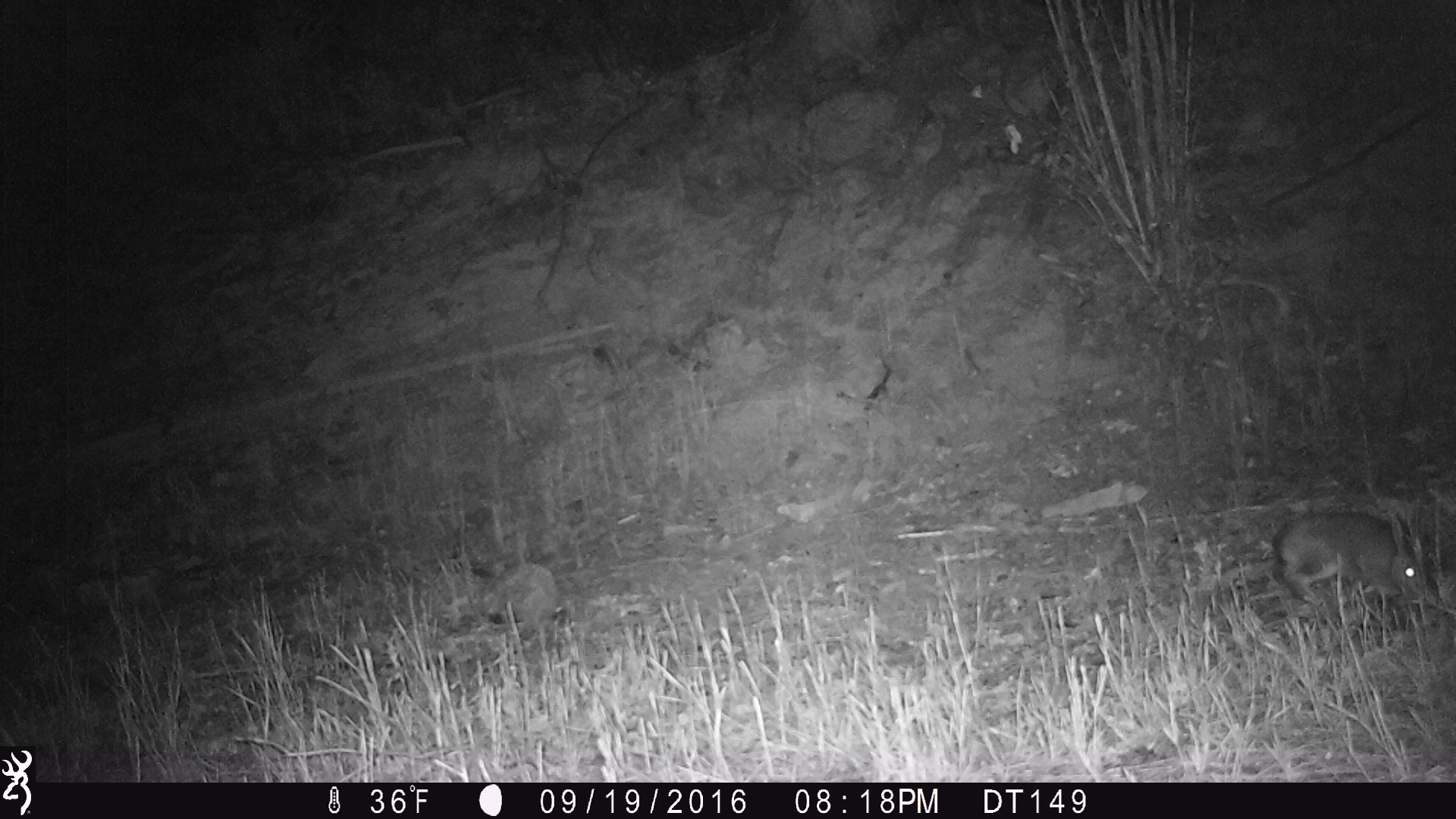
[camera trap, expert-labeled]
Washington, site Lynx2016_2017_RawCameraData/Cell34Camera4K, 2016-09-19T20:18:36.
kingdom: Animalia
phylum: Chordata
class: Mammalia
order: Lagomorpha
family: Leporidae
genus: Lepus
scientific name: Lepus americanus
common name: snowshoe hare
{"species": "Lepus americanus (snowshoe hare)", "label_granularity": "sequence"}